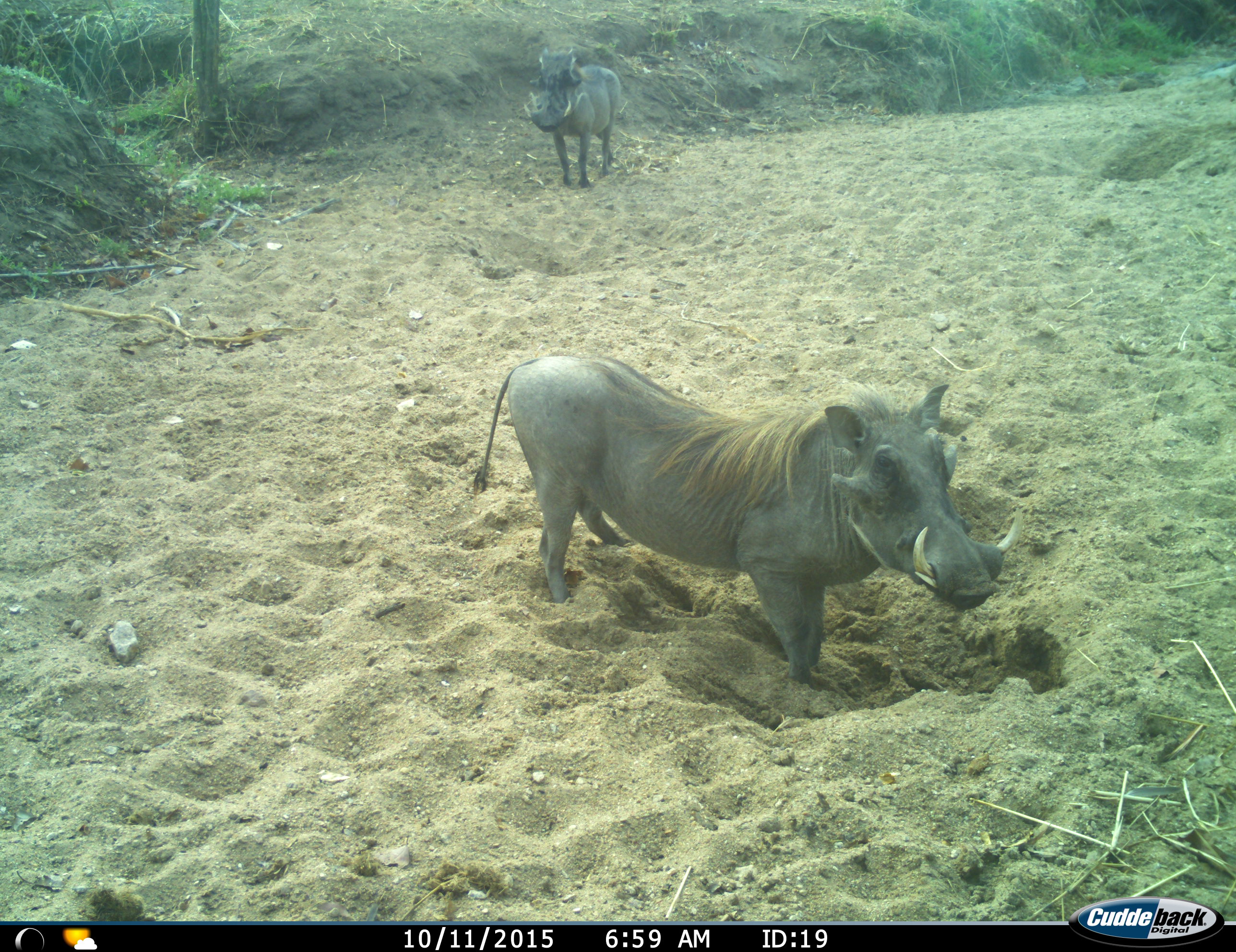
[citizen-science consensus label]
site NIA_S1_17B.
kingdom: Animalia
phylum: Chordata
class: Mammalia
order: Artiodactyla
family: Suidae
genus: Phacochoerus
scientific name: Phacochoerus africanus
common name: warthog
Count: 2.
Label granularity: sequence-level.